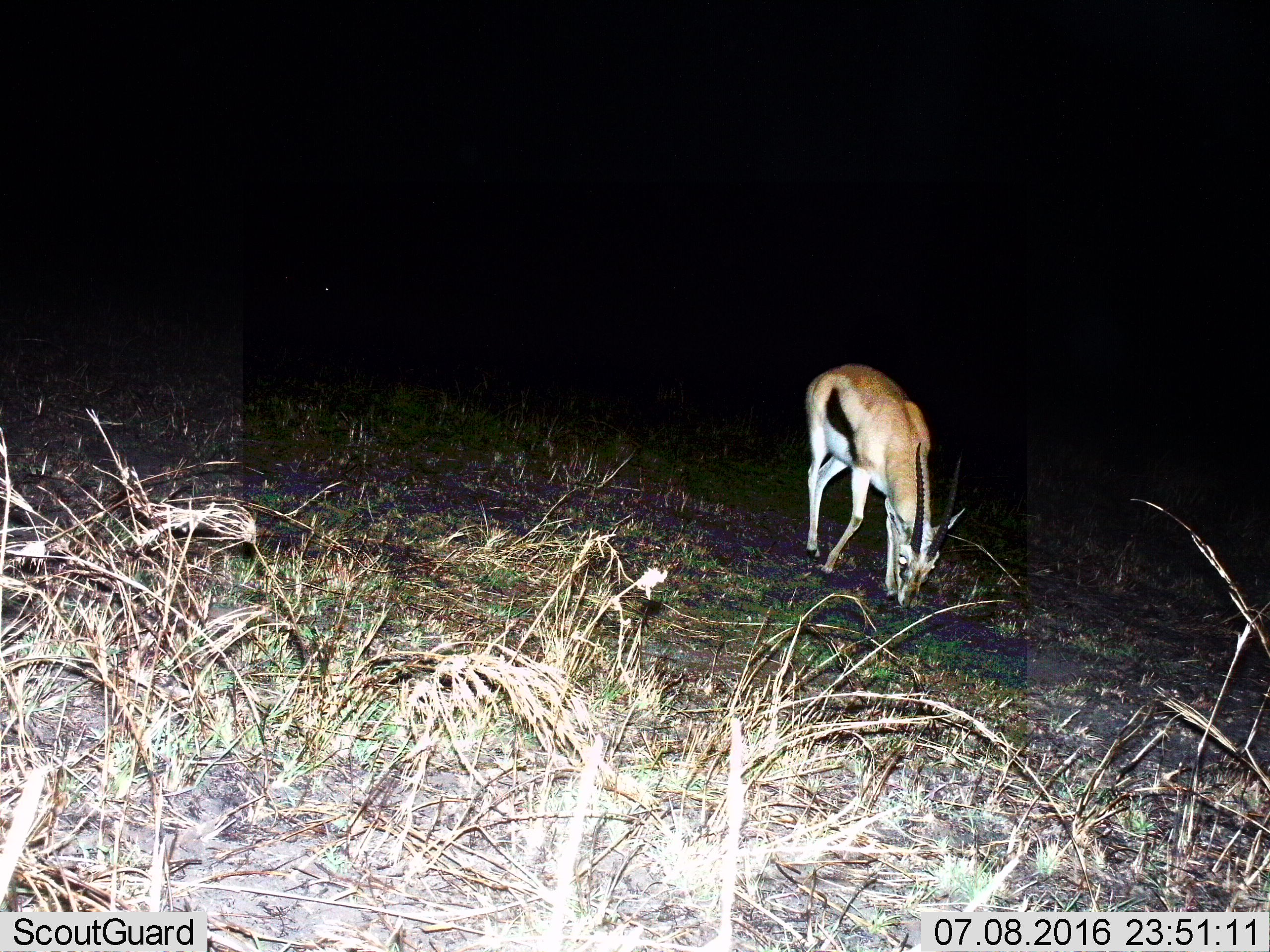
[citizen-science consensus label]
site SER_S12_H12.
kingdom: Animalia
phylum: Chordata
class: Mammalia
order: Artiodactyla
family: Bovidae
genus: Eudorcas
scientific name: Eudorcas thomsonii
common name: thomson's gazelle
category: gazellethomsons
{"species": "gazellethomsons (thomson's gazelle) (Eudorcas thomsonii)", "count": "1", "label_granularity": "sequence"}